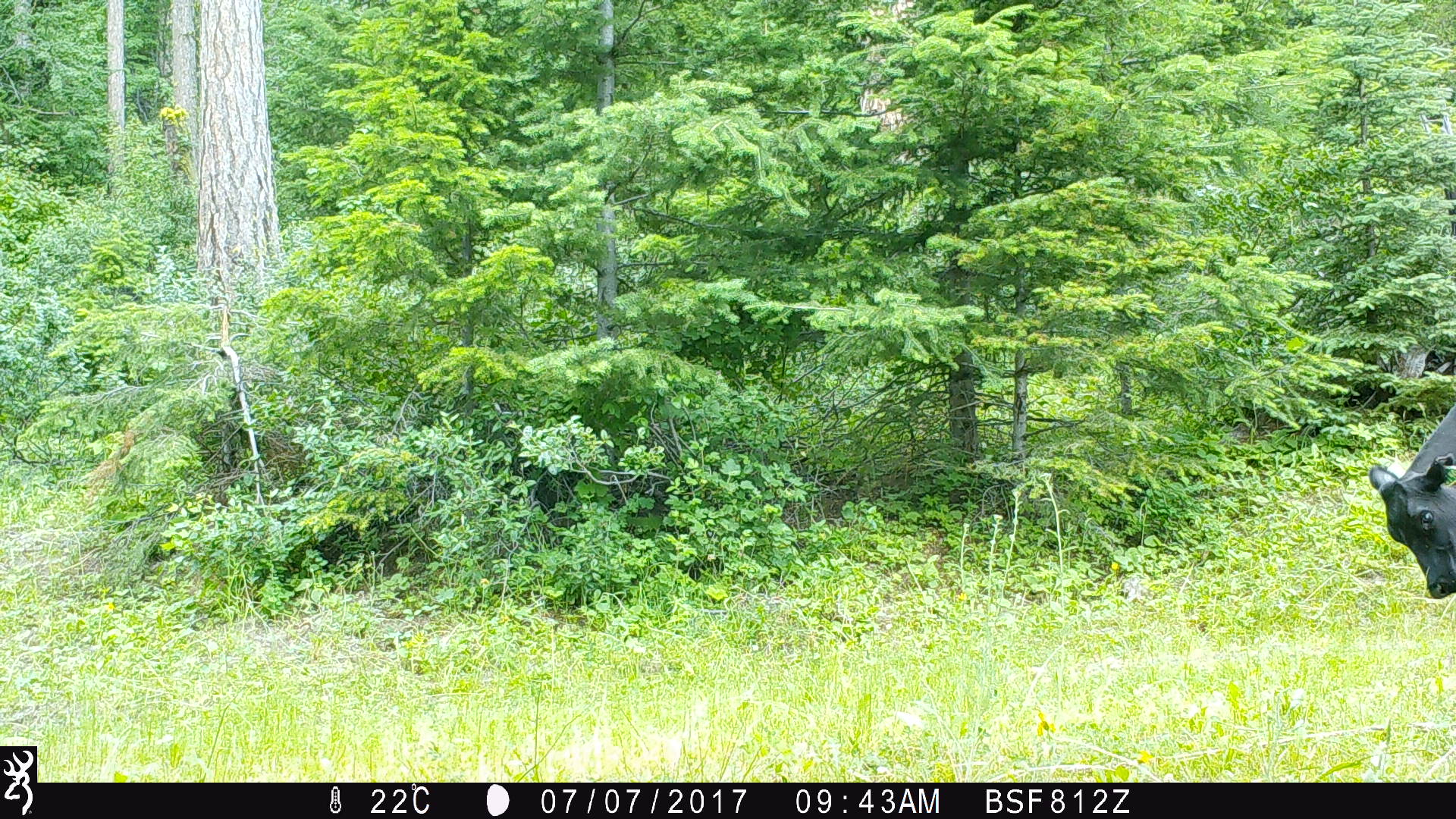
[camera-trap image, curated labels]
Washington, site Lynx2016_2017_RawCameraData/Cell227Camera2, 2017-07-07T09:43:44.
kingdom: Animalia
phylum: Chordata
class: Mammalia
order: Artiodactyla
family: Bovidae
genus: Bos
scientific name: Bos taurus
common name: domestic cattle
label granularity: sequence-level